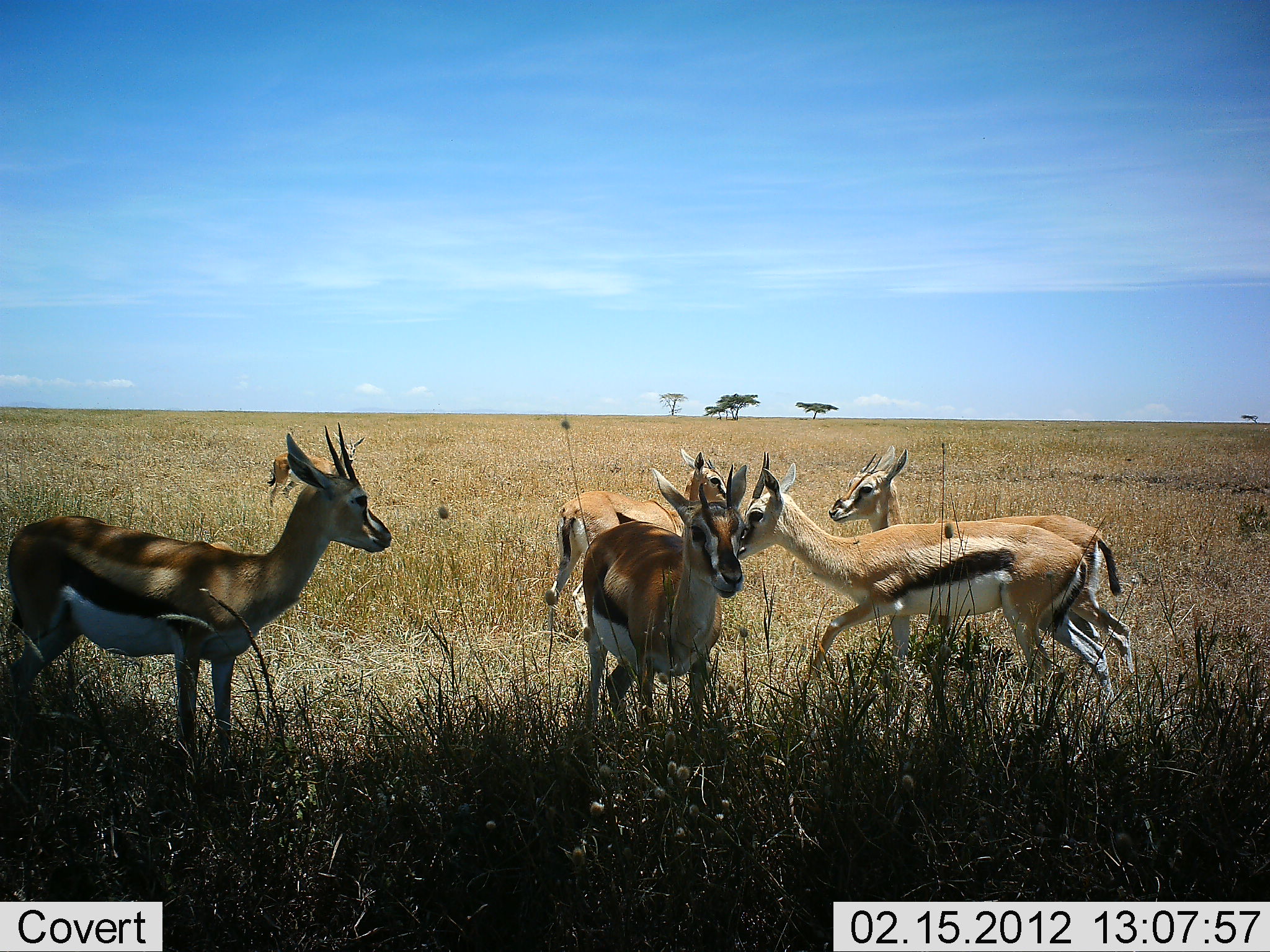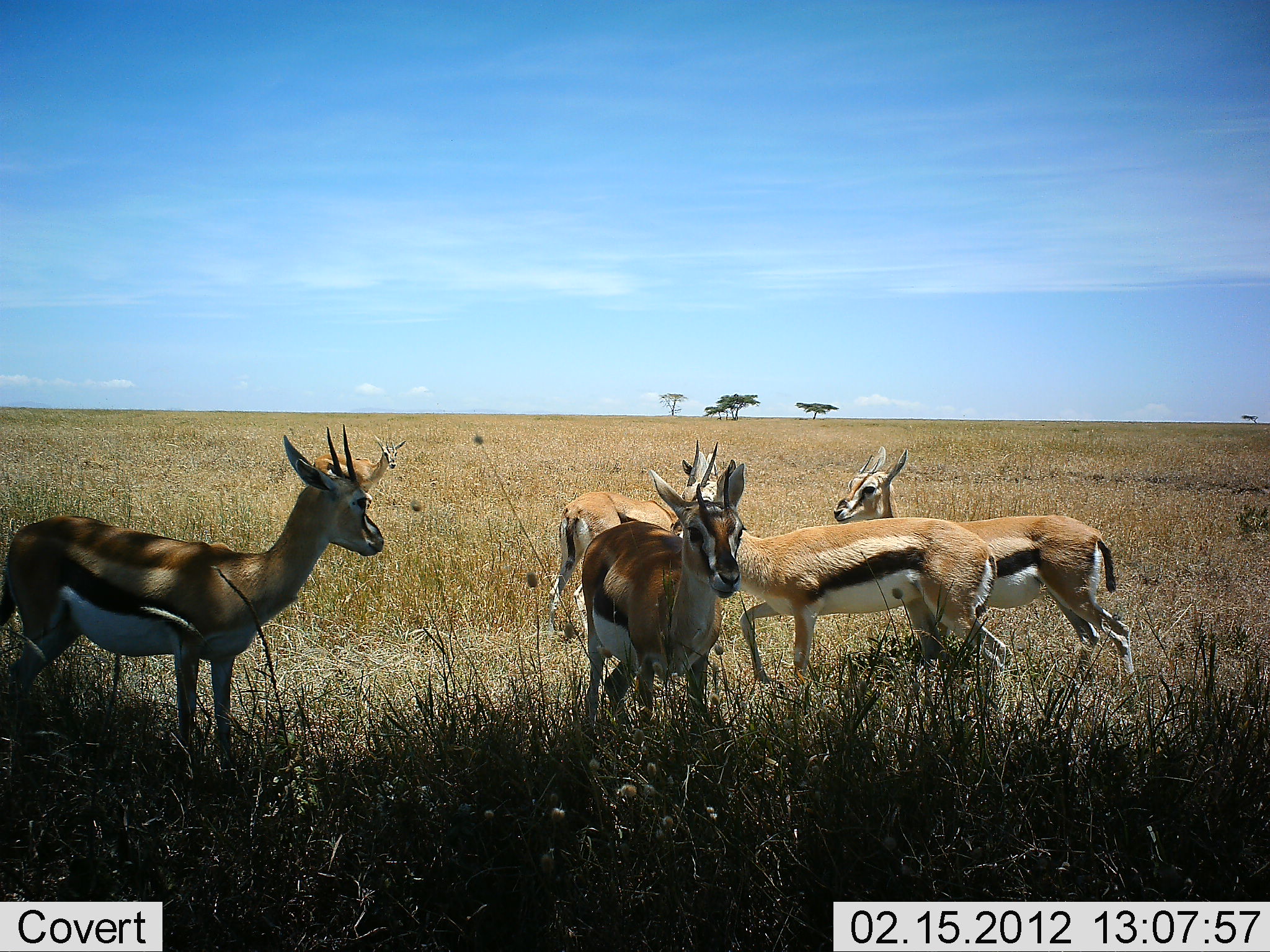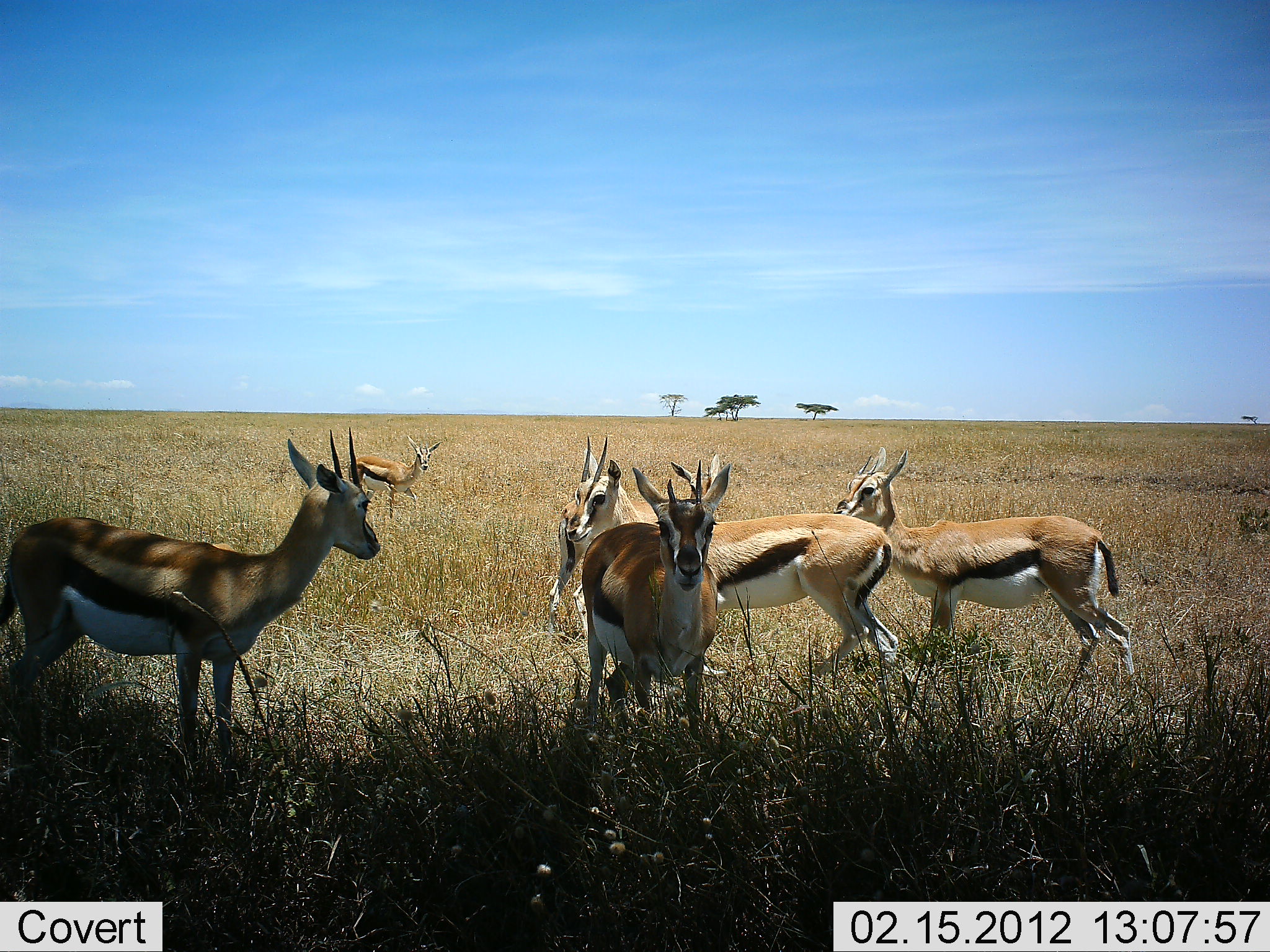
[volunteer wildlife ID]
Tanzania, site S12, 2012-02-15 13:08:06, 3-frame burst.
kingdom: Animalia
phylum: Chordata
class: Mammalia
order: Artiodactyla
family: Bovidae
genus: Eudorcas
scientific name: Eudorcas thomsonii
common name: thomson's gazelle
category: gazellethomsons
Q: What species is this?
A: Gazellethomsons (thomson's gazelle) (Eudorcas thomsonii).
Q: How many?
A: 5.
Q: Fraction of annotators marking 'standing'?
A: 95%.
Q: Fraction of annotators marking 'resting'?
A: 0%.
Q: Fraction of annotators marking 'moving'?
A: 58%.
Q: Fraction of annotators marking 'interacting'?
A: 0%.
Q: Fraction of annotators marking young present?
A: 0%.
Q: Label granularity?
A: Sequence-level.